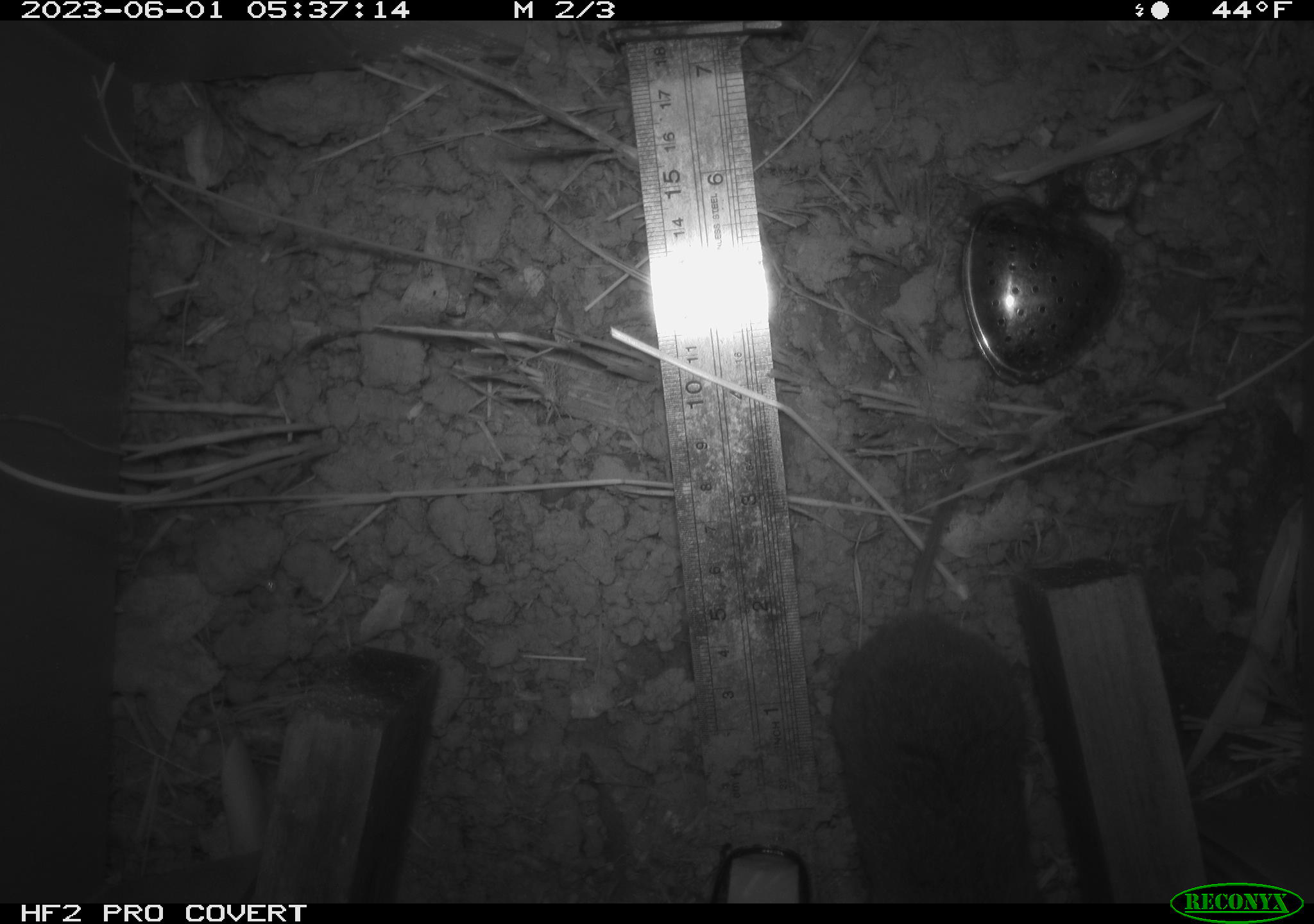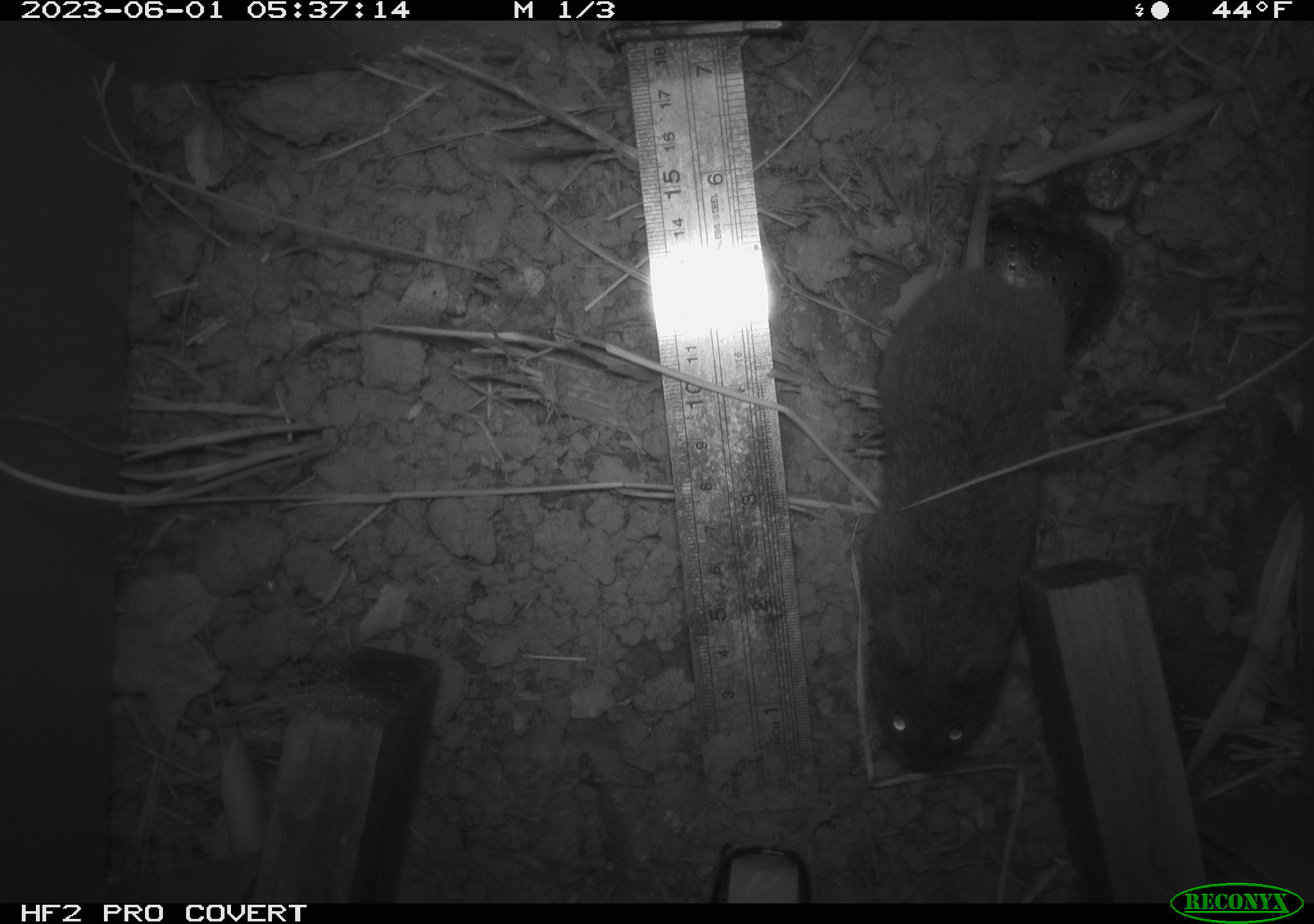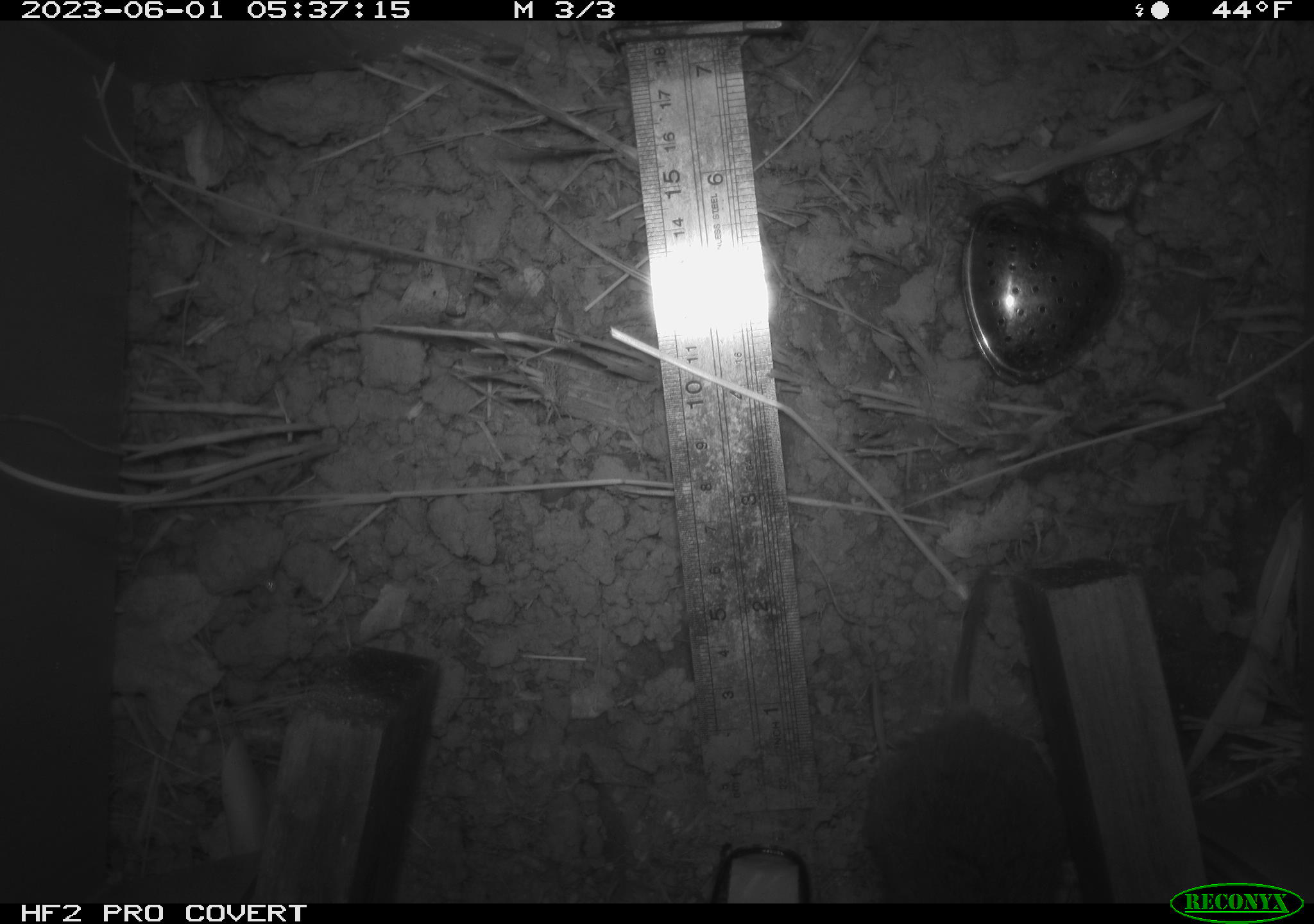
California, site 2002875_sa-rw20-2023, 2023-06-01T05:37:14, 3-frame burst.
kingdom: Animalia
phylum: Chordata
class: Mammalia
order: Rodentia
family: Cricetidae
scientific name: Arvicolinae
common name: voles, lemmings, and muskrats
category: arvicolinae subfamily